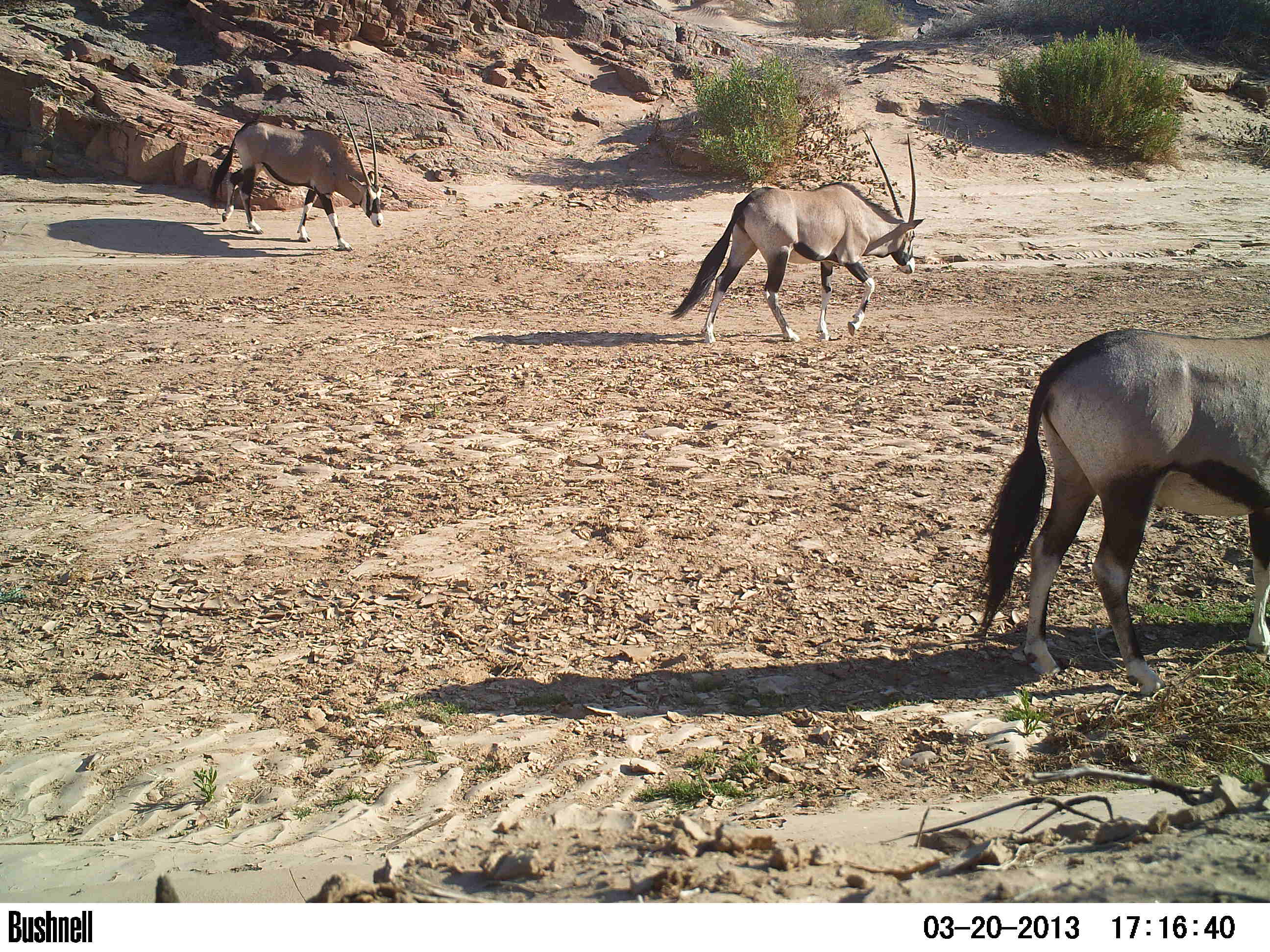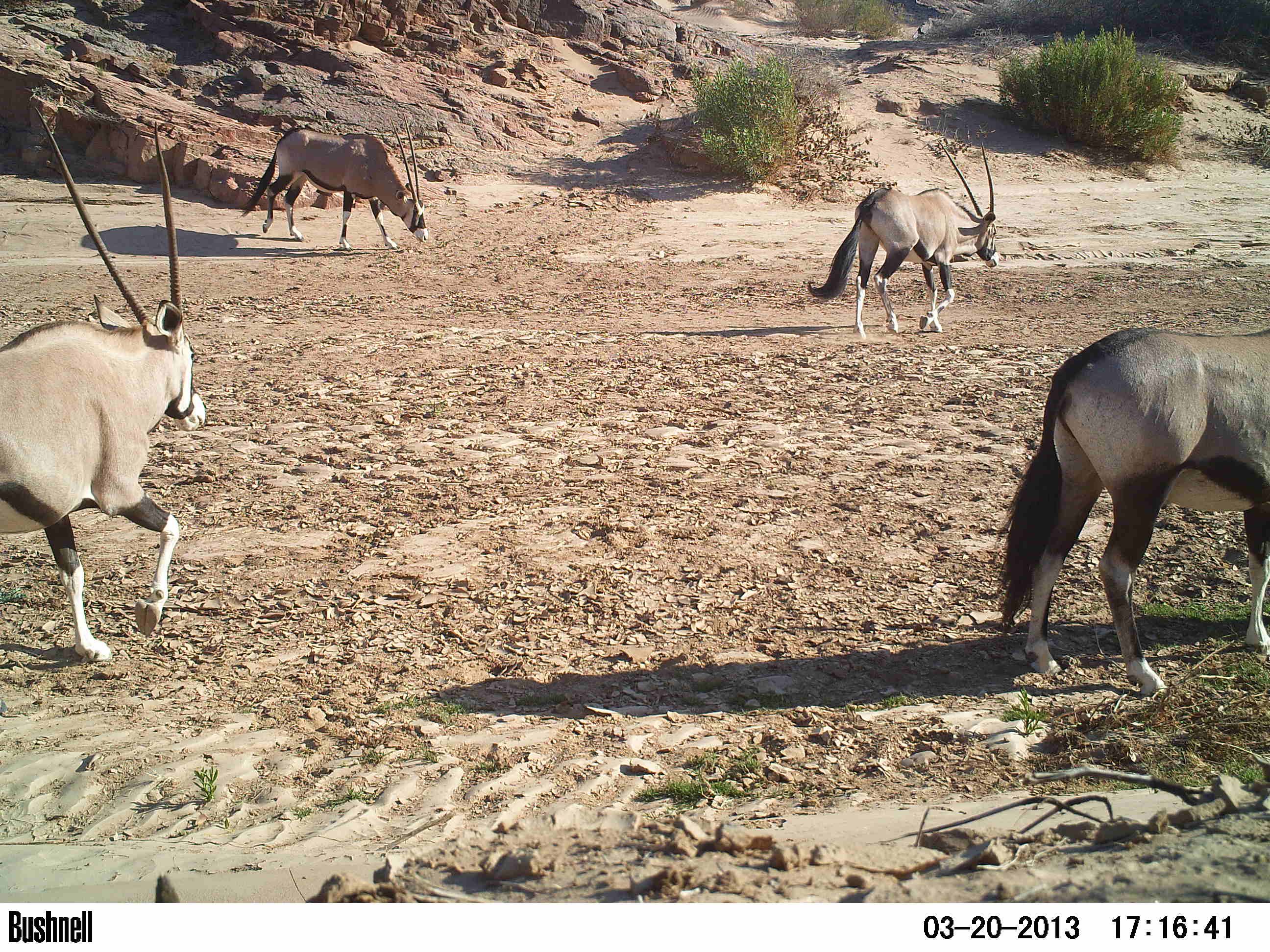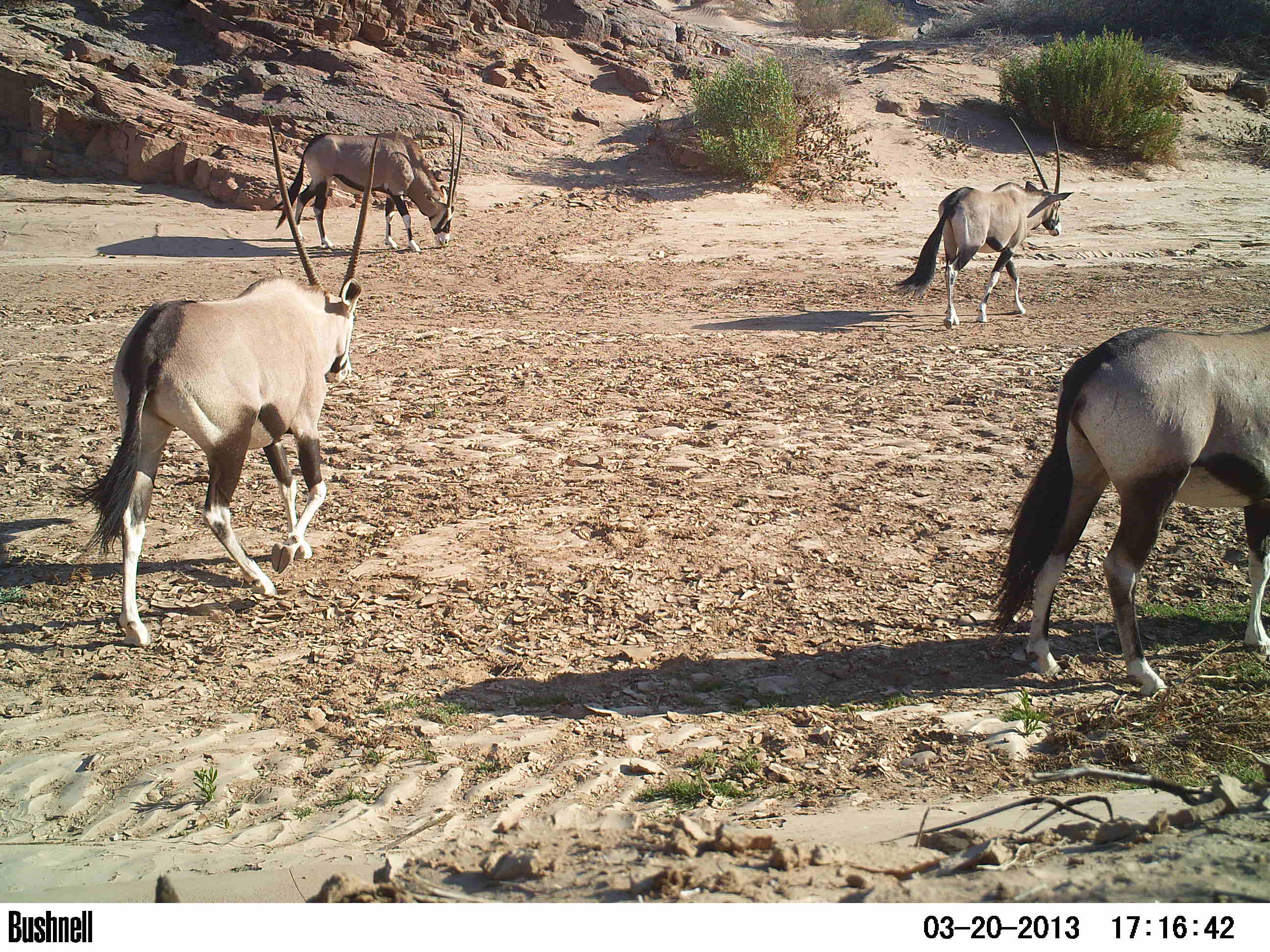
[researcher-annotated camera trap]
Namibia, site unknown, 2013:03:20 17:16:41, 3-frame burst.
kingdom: Animalia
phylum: Chordata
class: Mammalia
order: Artiodactyla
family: Bovidae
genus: Oryx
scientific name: Oryx gazella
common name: gemsbok